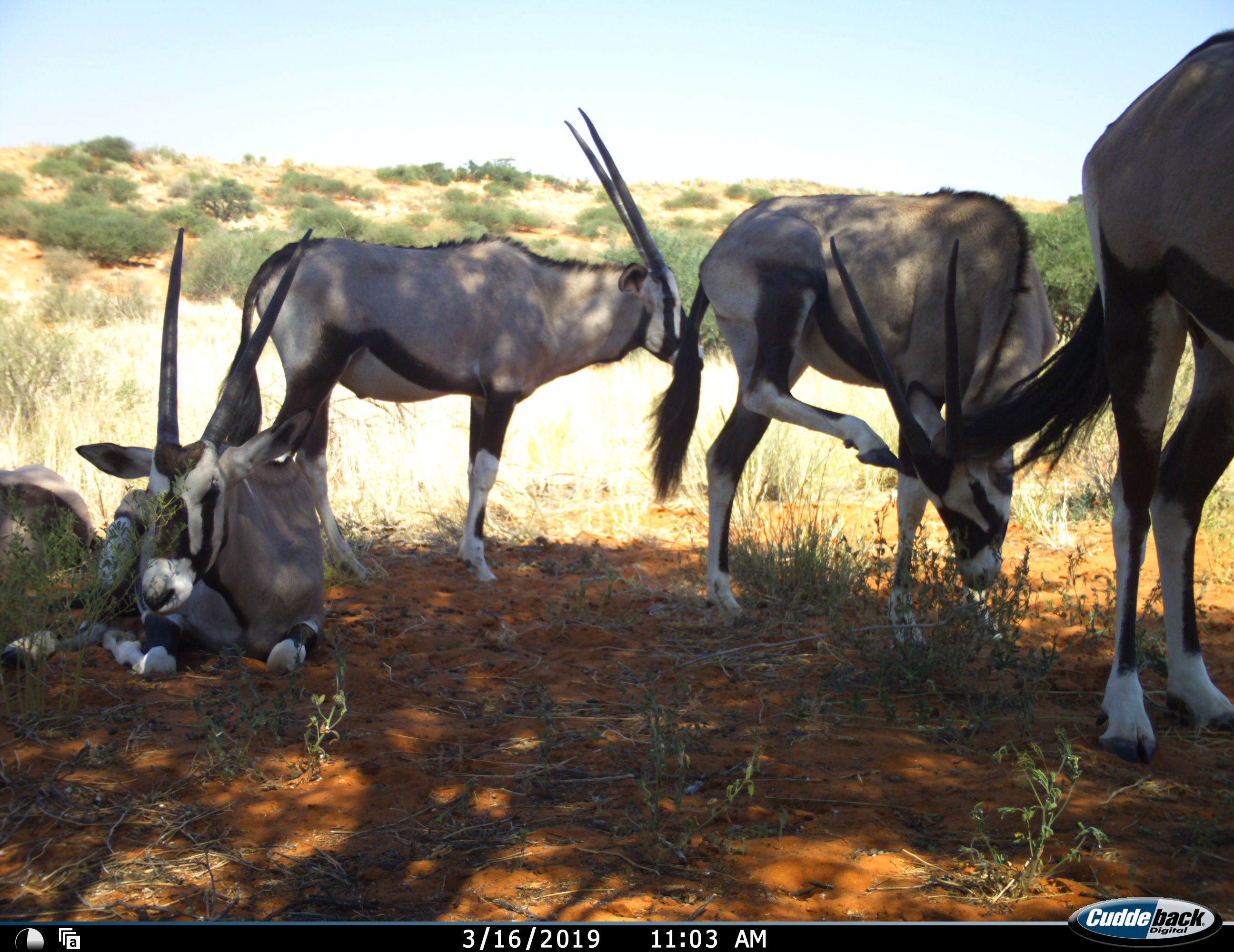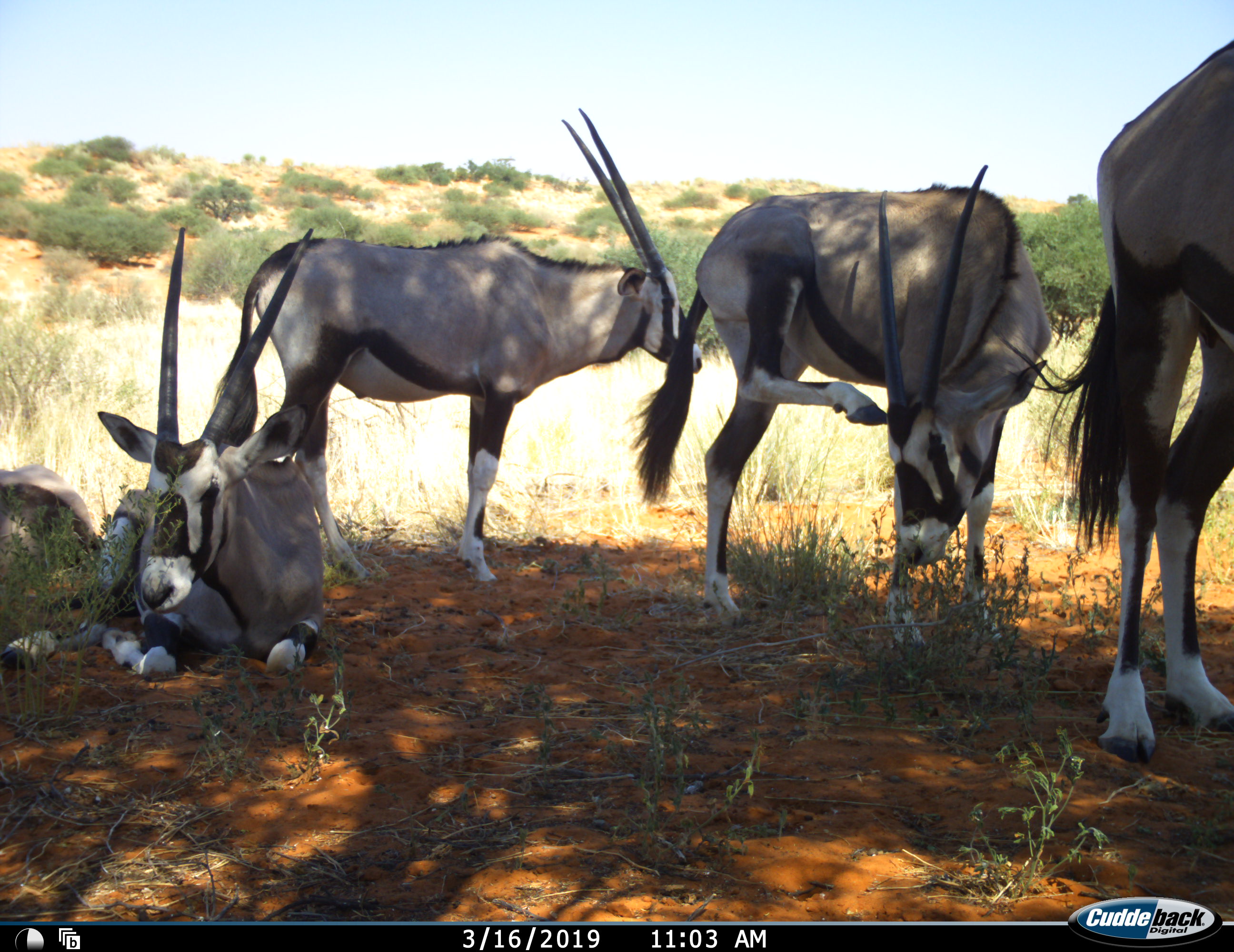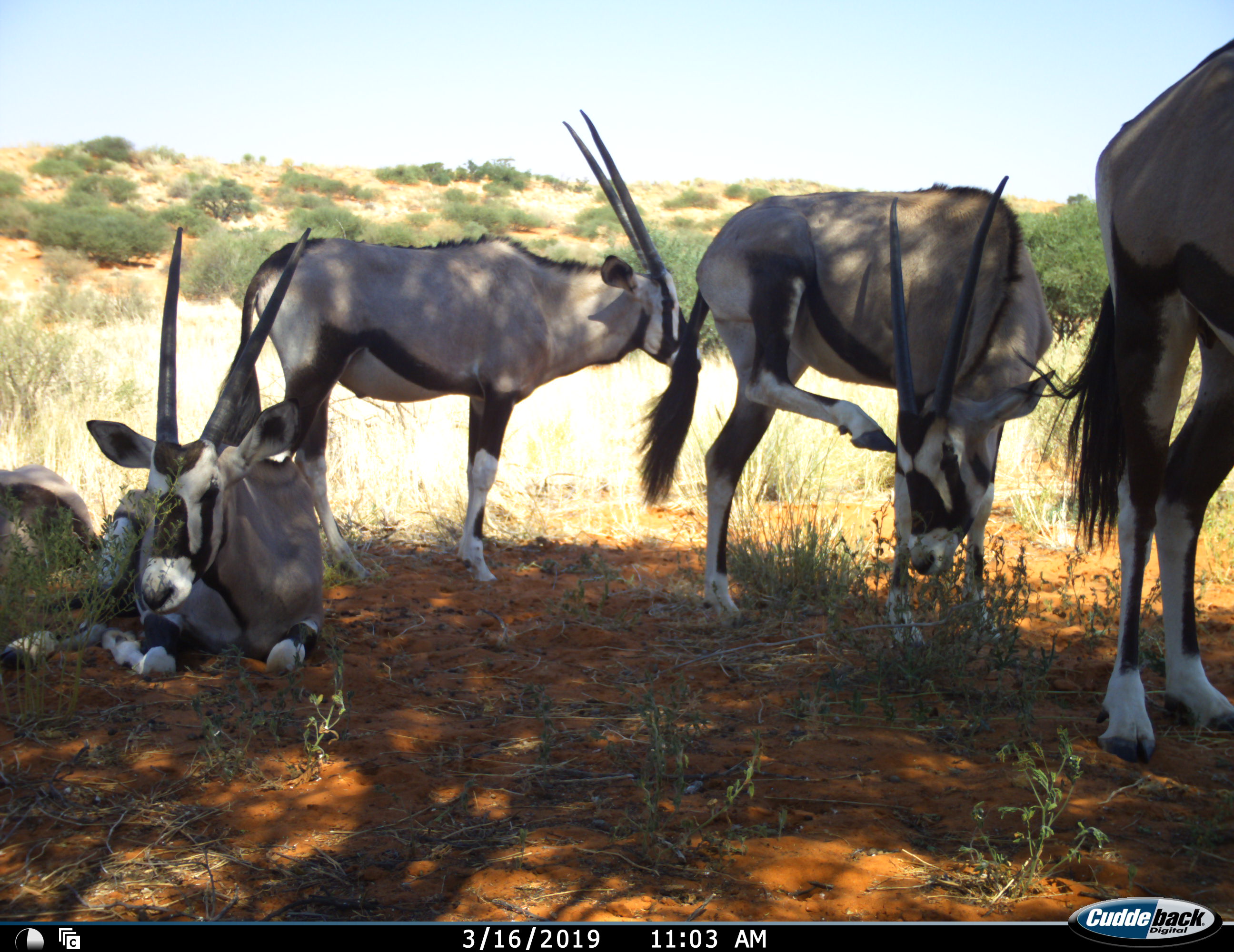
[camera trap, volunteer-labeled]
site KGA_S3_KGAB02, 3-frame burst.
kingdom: Animalia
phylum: Chordata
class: Mammalia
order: Artiodactyla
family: Bovidae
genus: Oryx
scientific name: Oryx gazella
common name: gemsbok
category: oryx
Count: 5.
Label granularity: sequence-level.